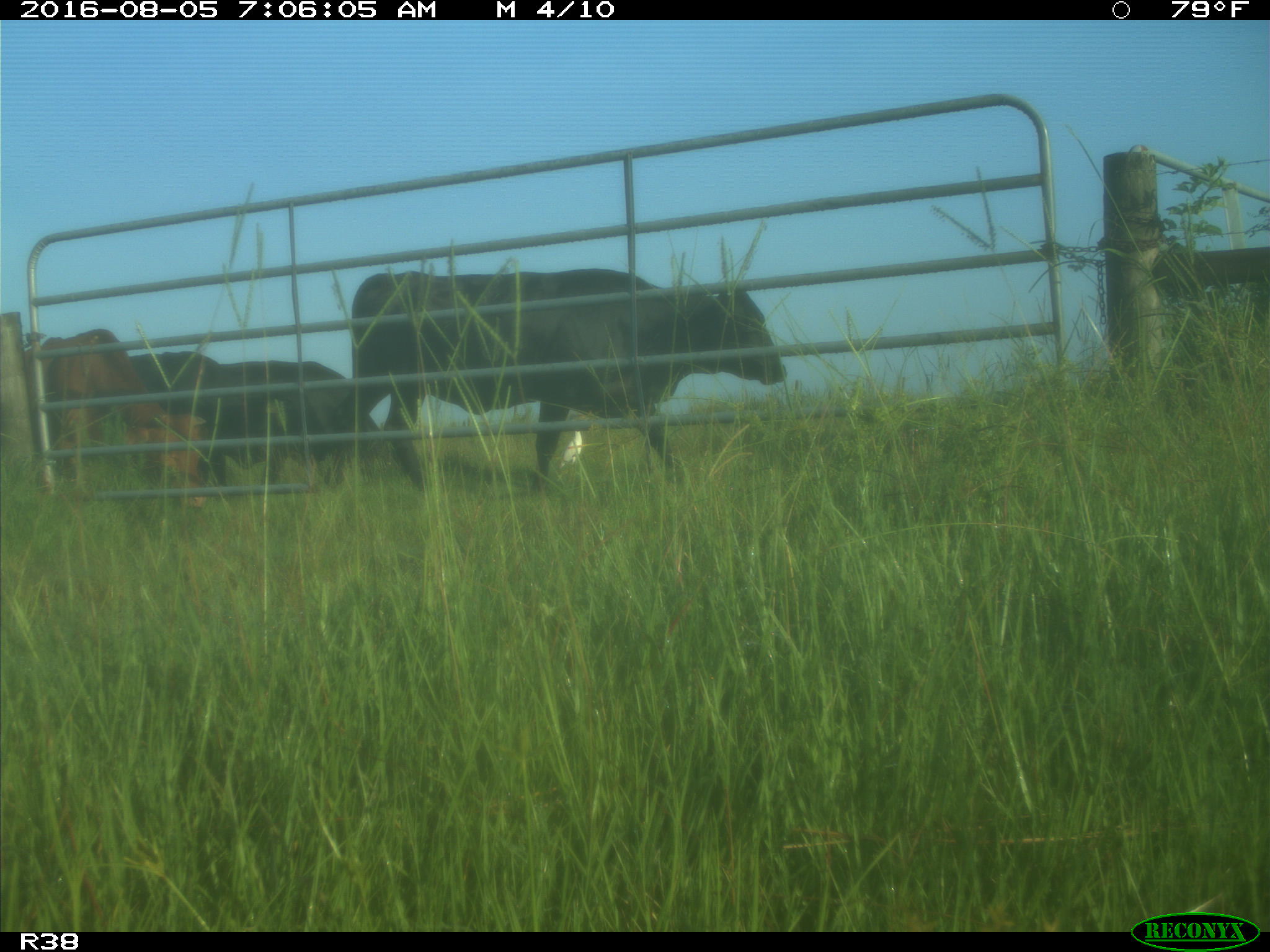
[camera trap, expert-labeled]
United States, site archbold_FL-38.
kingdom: Animalia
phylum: Chordata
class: Mammalia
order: Artiodactyla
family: Bovidae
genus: Bos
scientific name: Bos taurus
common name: domestic cow